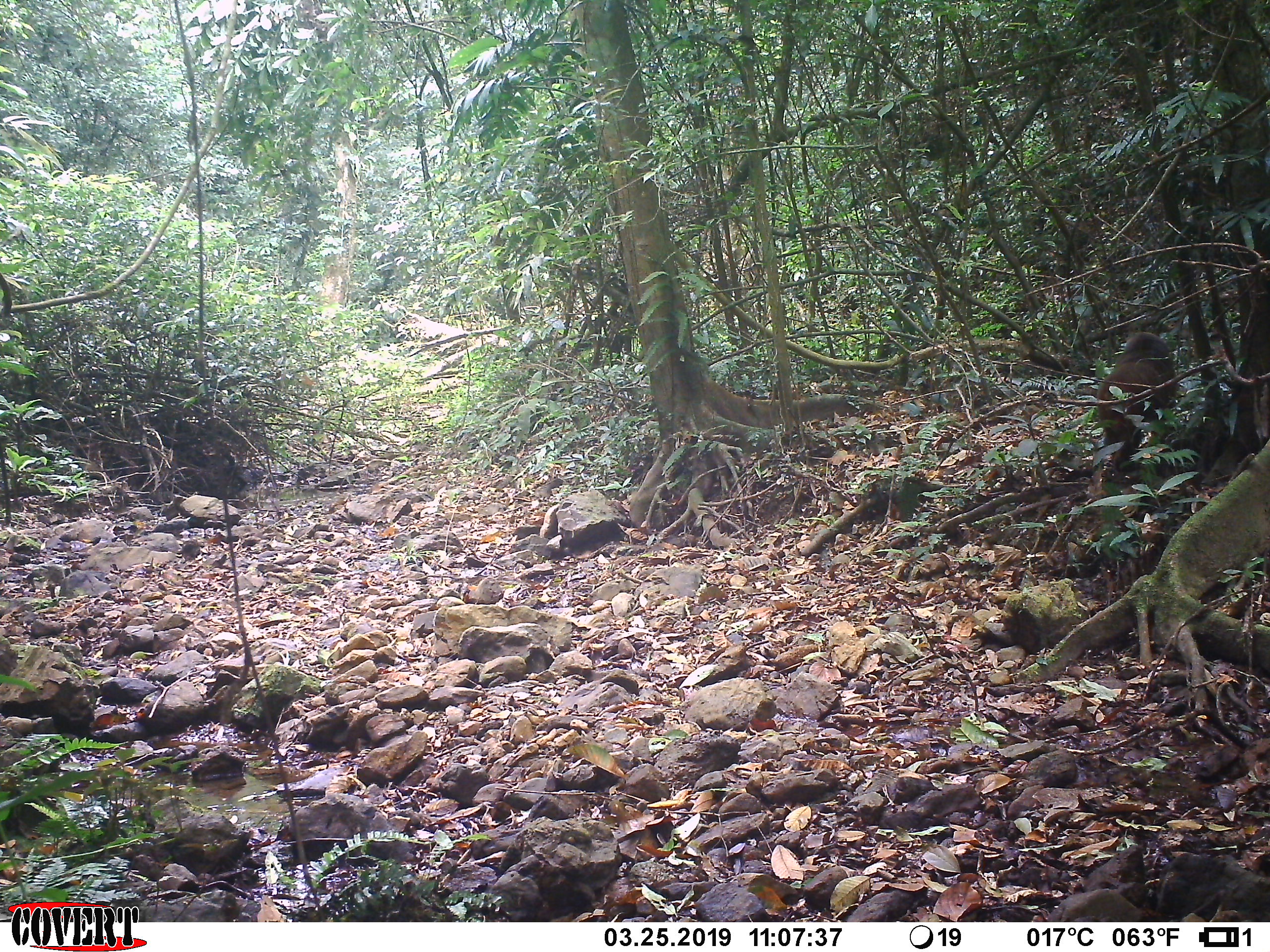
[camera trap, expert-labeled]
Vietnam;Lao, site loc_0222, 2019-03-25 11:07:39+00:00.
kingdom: Animalia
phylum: Chordata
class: Mammalia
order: Primates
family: Cercopithecidae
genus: Macaca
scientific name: Macaca arctoides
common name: stump-tailed macaque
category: stump tailed macaque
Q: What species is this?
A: Stump tailed macaque (stump-tailed macaque) (Macaca arctoides).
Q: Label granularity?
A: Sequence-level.